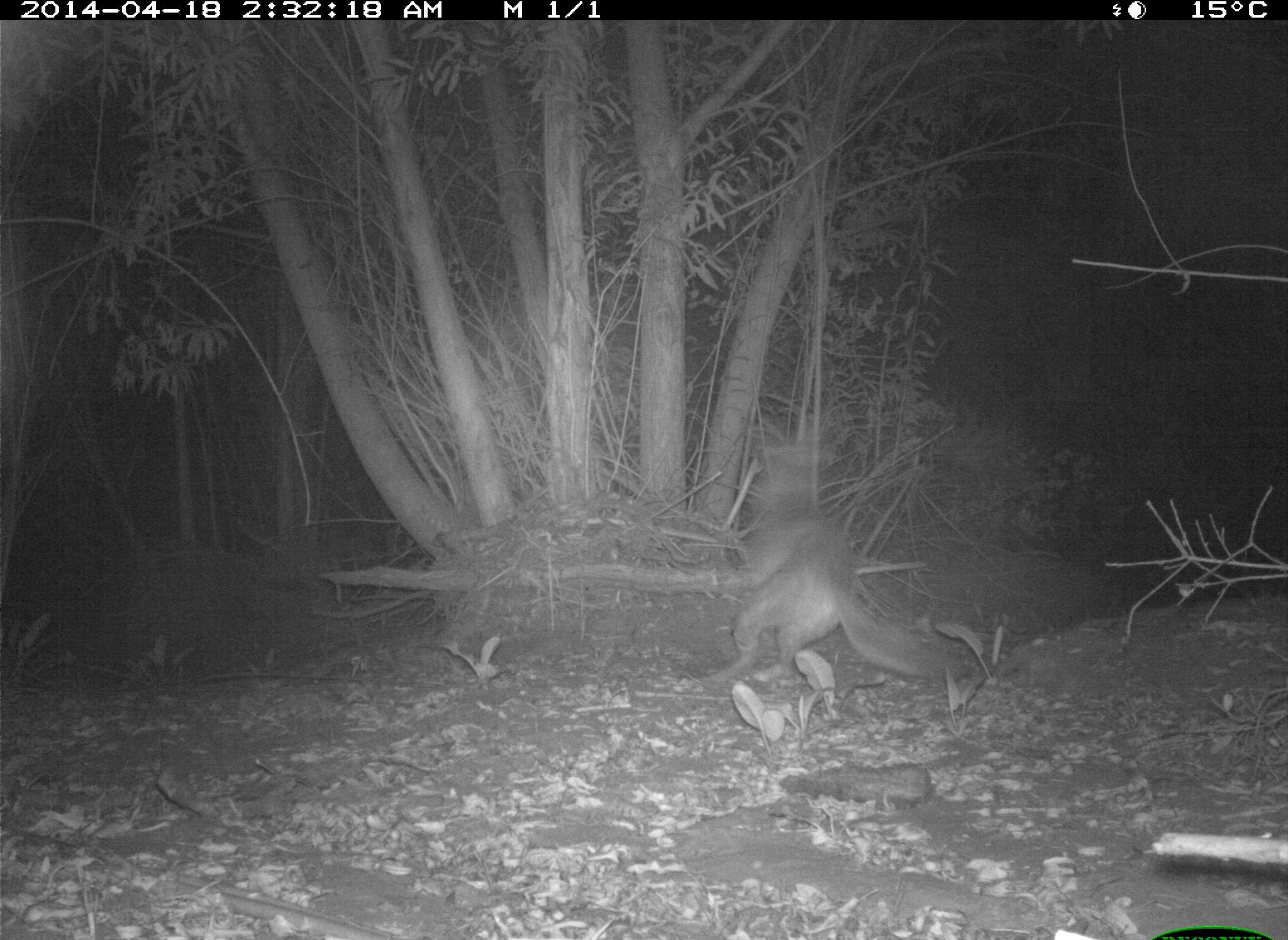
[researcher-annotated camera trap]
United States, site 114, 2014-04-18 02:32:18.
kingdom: Animalia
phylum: Chordata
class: Mammalia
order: Carnivora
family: Canidae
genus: Canis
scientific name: Canis latrans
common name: coyote